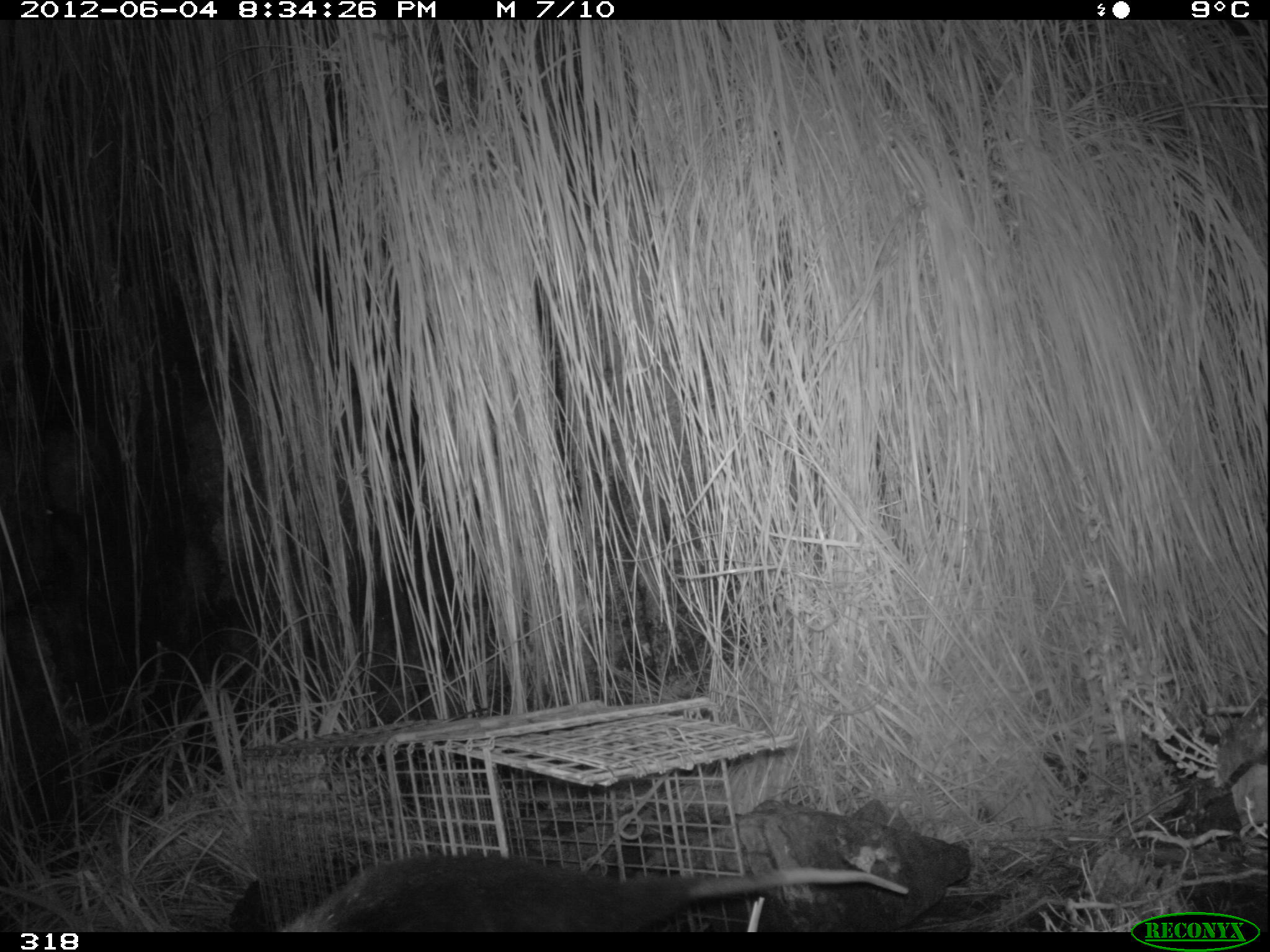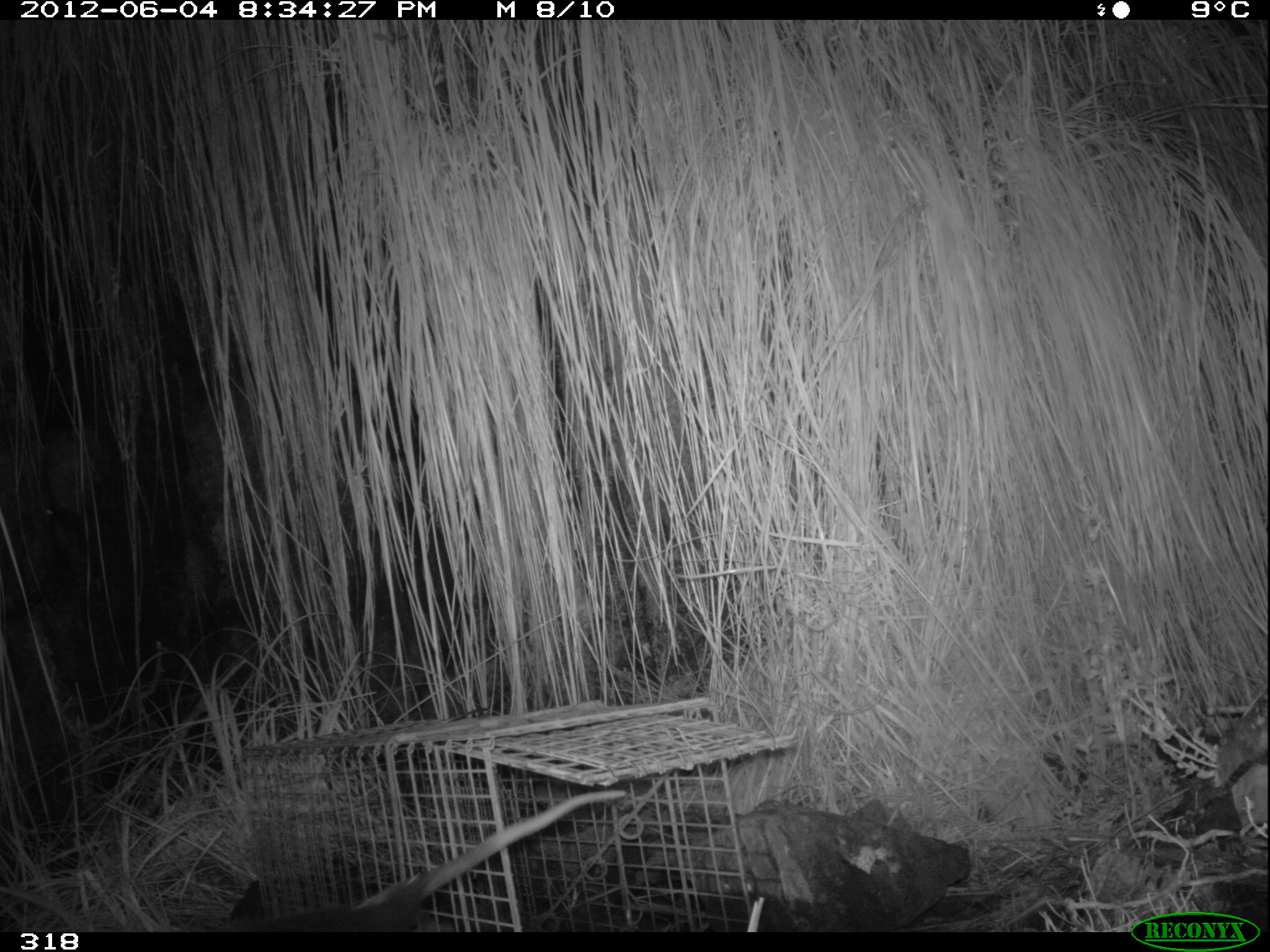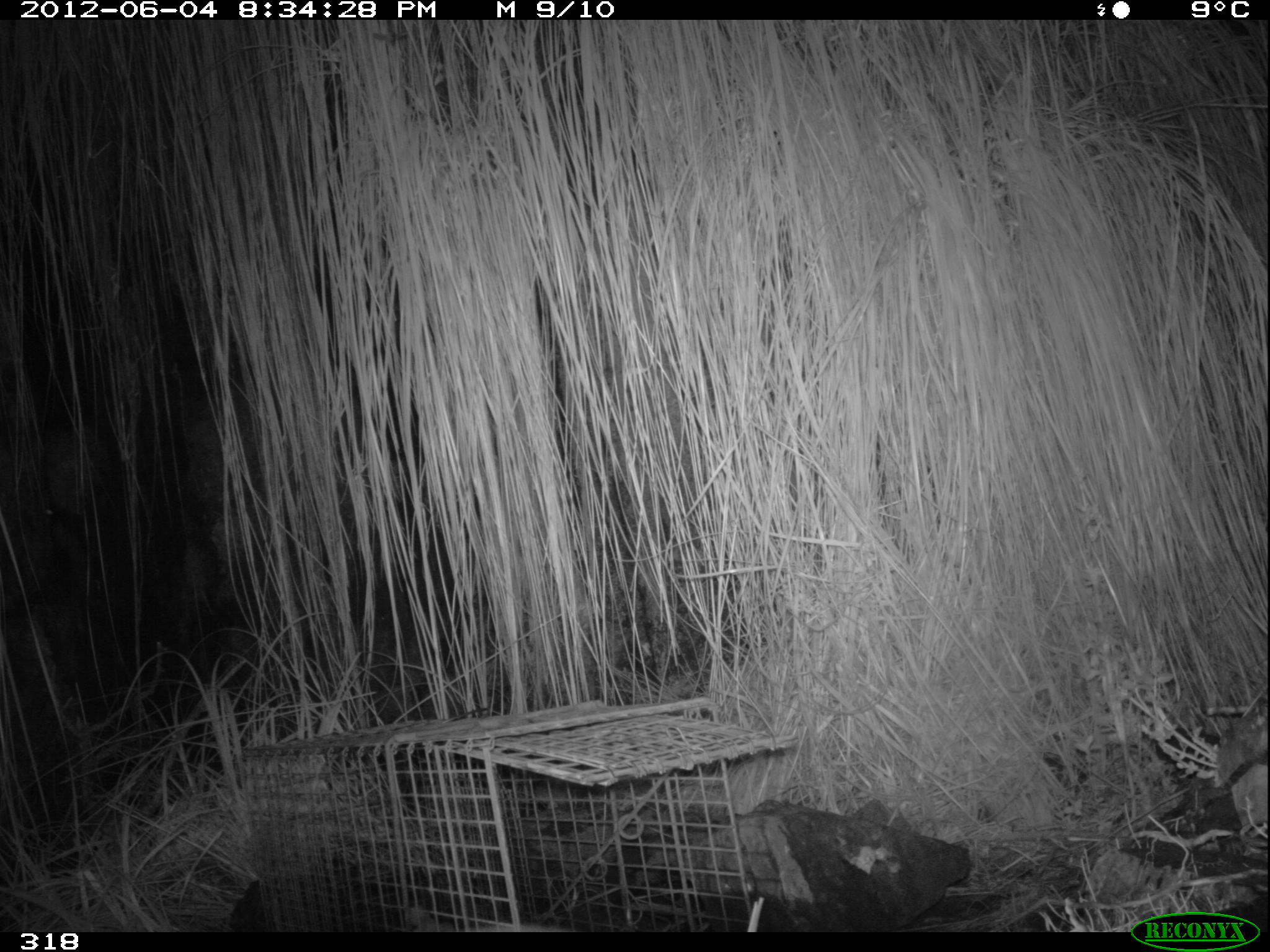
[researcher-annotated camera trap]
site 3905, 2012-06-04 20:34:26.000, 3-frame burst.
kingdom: Animalia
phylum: Chordata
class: Mammalia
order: Didelphimorphia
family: Didelphidae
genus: Didelphis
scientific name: Didelphis pernigra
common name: andean white-eared opossum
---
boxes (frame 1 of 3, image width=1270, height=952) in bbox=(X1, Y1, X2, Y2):
didelphis pernigra: bbox=(274, 848, 908, 931)